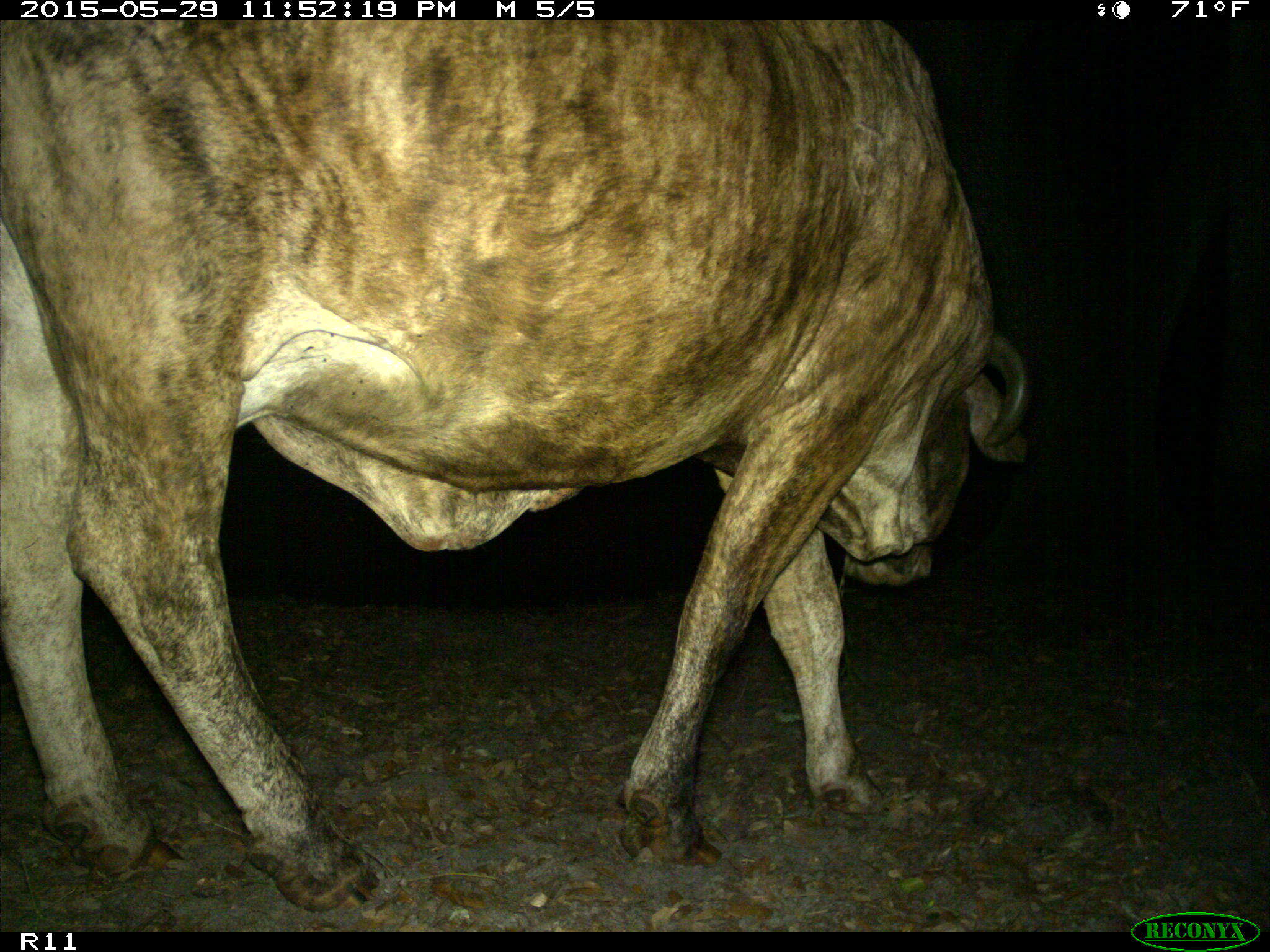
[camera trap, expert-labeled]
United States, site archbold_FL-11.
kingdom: Animalia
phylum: Chordata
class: Mammalia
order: Artiodactyla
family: Bovidae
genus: Bos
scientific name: Bos taurus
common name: domestic cow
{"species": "Bos taurus (domestic cow)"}